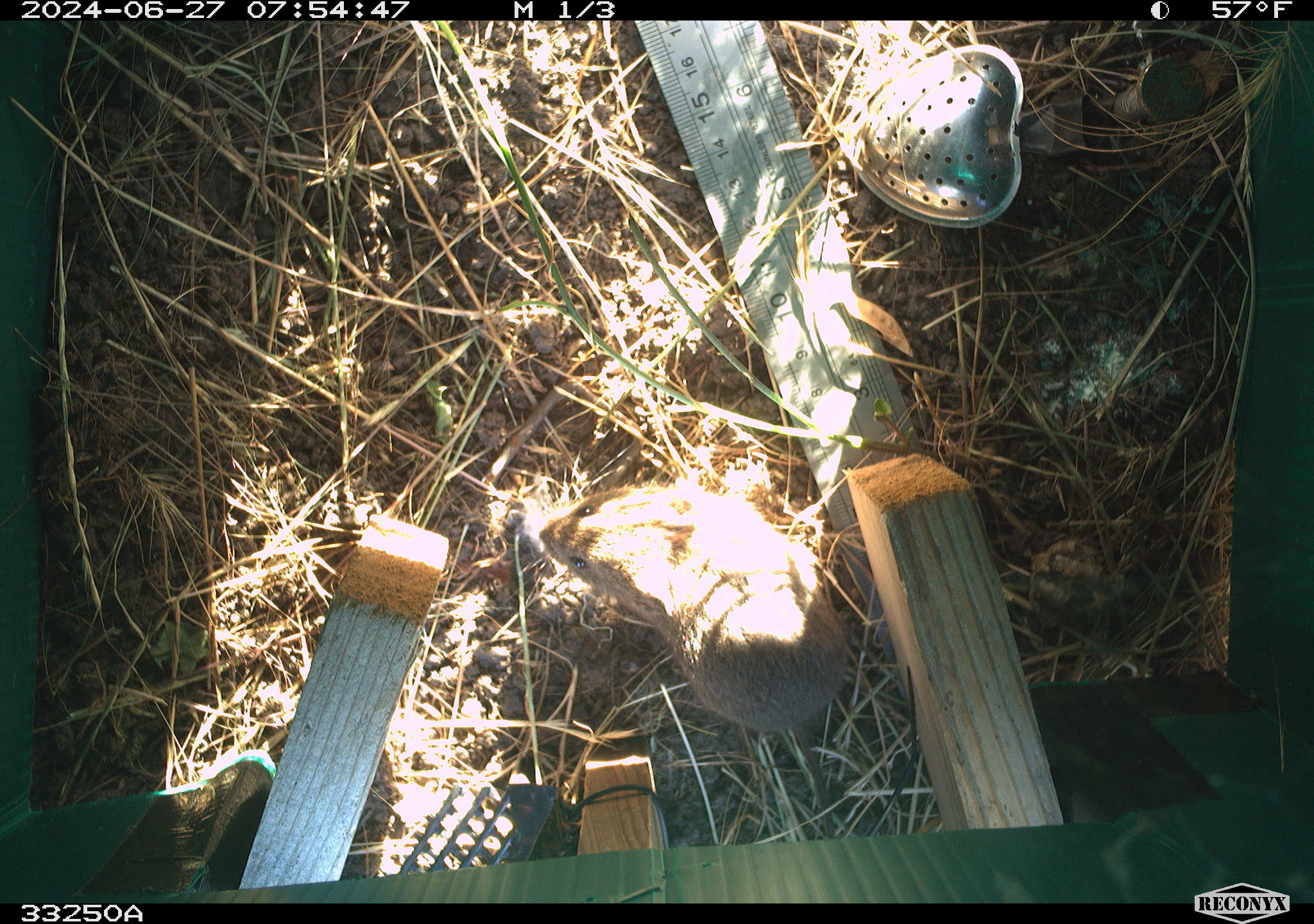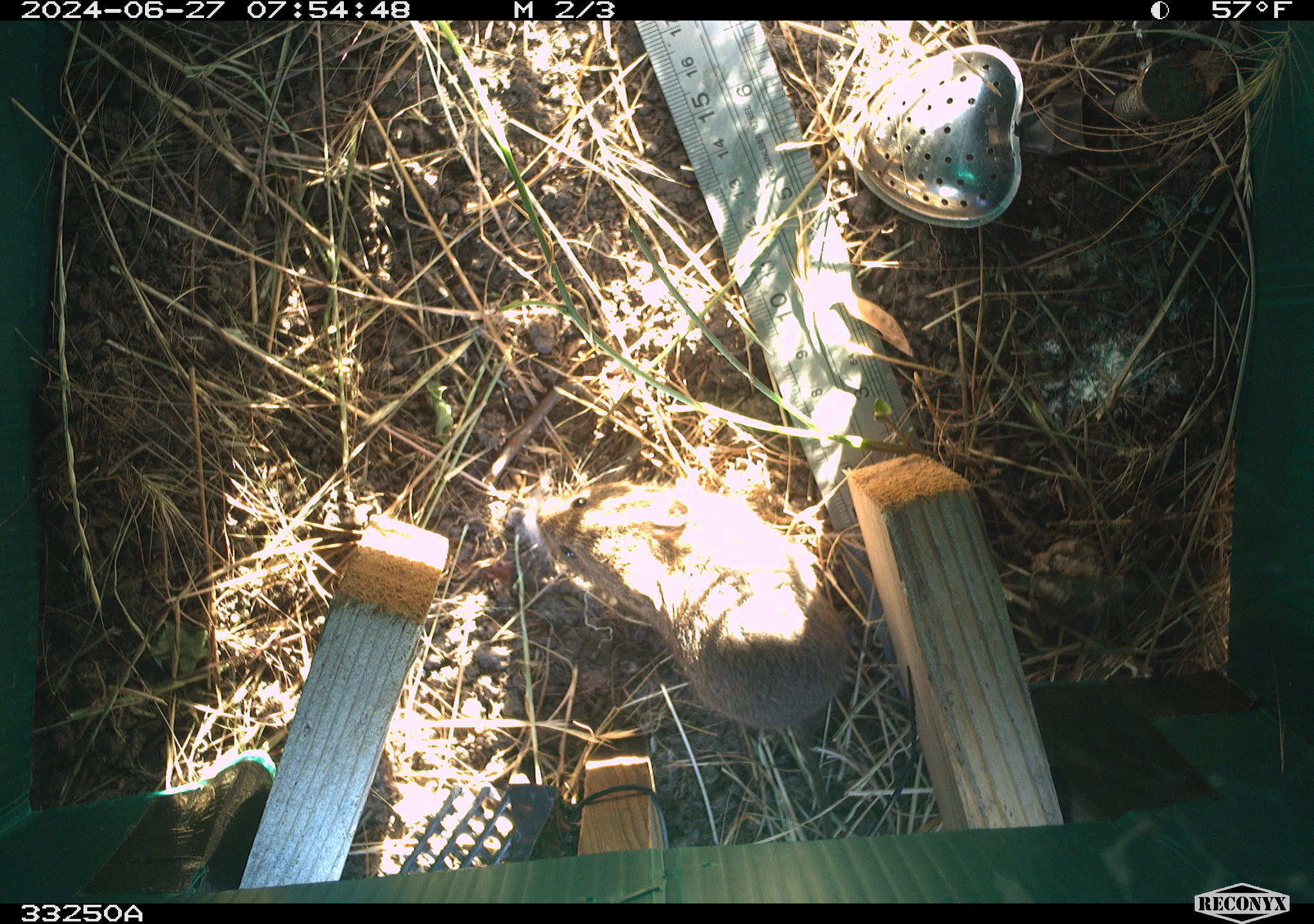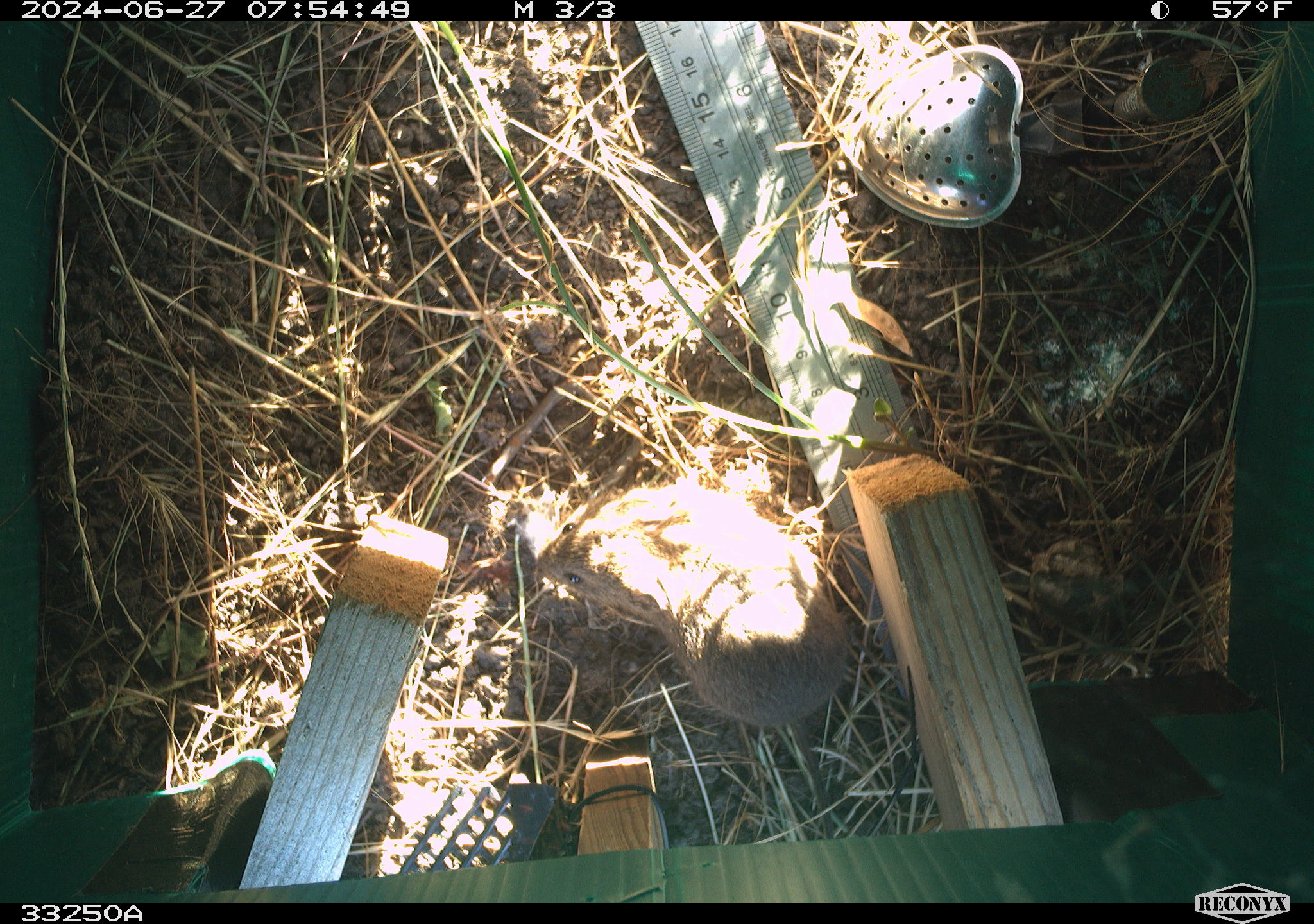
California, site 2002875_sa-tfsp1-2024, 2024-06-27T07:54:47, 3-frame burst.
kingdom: Animalia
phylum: Chordata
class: Mammalia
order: Rodentia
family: Cricetidae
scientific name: Arvicolinae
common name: voles, lemmings, and muskrats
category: arvicolinae subfamily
Arvicolinae subfamily (voles, lemmings, and muskrats) (Arvicolinae).